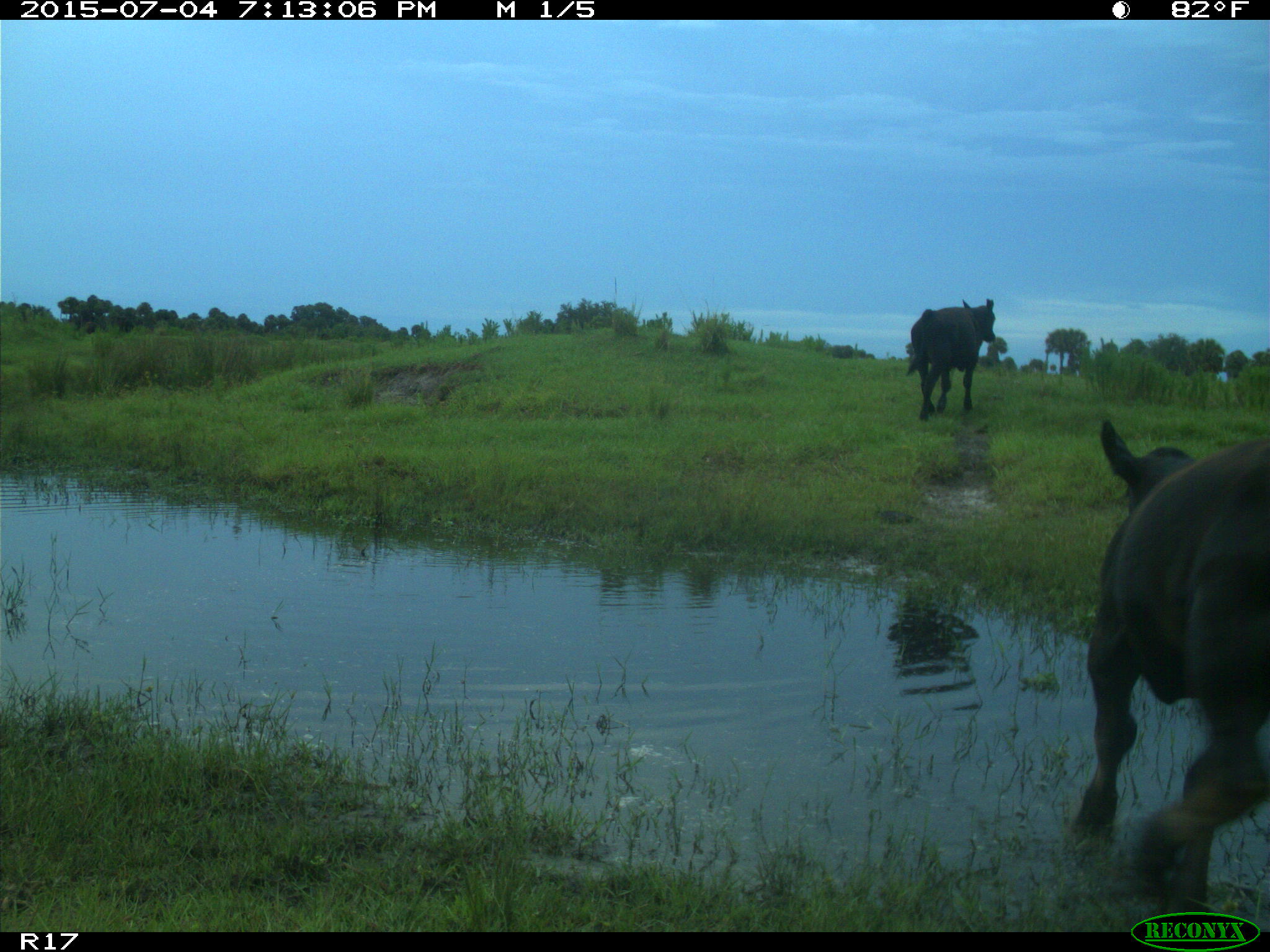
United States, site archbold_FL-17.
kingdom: Animalia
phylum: Chordata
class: Mammalia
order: Artiodactyla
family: Bovidae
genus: Bos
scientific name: Bos taurus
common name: domestic cow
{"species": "Bos taurus (domestic cow)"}